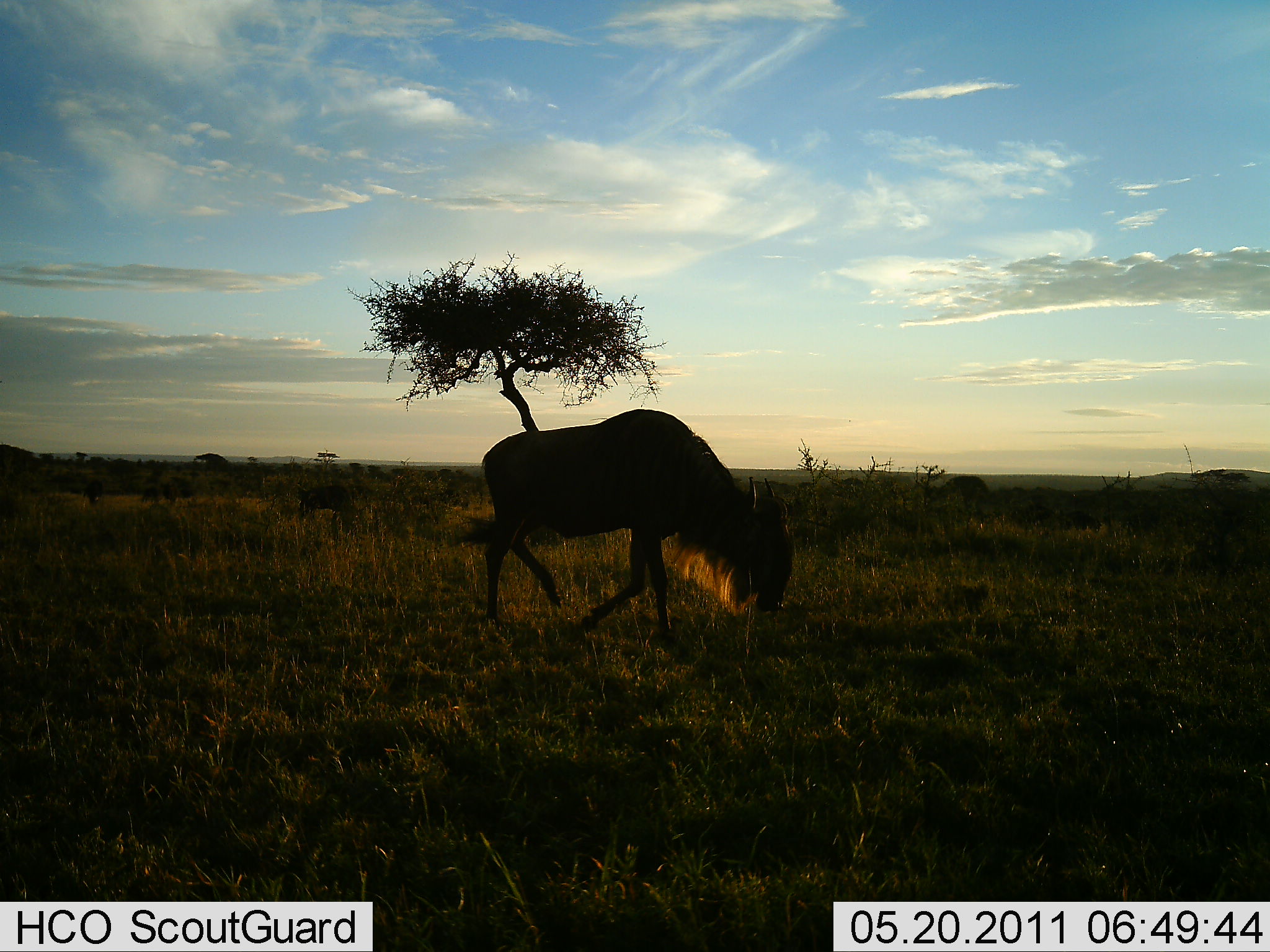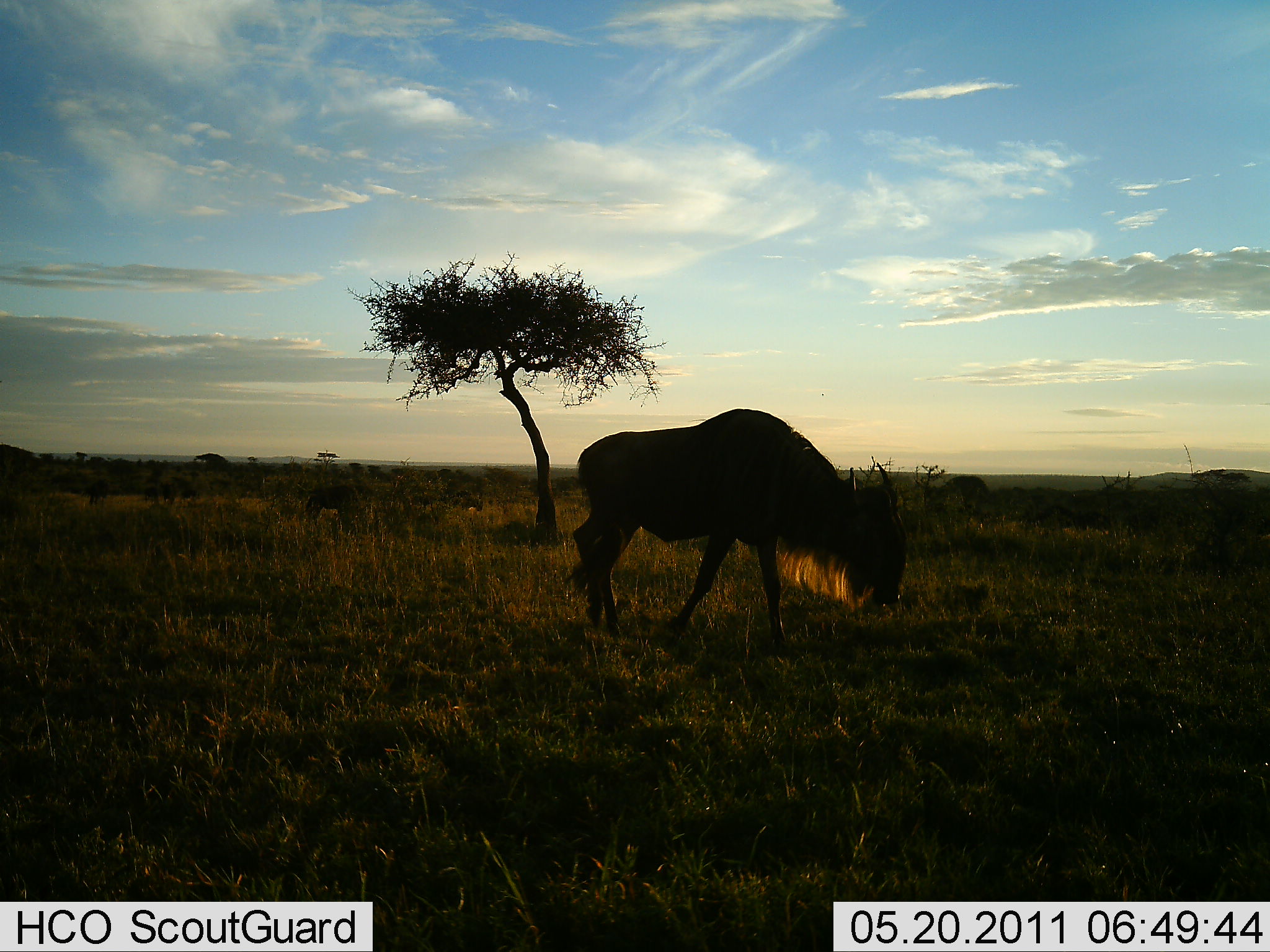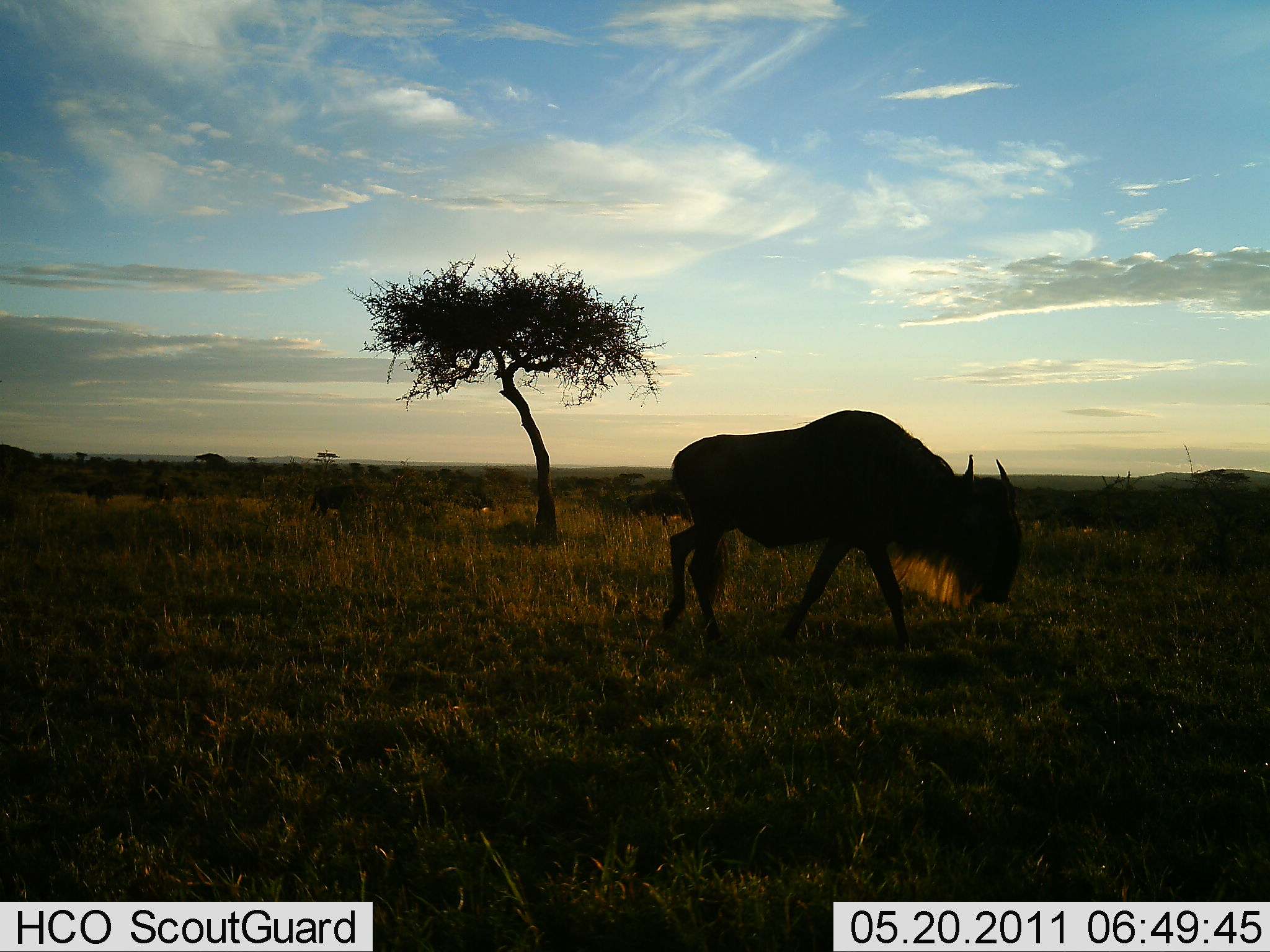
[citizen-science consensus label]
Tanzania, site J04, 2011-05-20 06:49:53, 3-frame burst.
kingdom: Animalia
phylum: Chordata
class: Mammalia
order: Artiodactyla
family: Bovidae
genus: Connochaetes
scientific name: Connochaetes taurinus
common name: blue wildebeest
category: wildebeest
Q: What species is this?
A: Wildebeest (blue wildebeest) (Connochaetes taurinus).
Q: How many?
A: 1.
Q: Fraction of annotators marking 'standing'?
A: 9%.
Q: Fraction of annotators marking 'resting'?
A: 0%.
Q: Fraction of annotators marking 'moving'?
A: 100%.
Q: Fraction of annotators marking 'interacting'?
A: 0%.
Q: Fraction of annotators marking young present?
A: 0%.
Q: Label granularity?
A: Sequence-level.